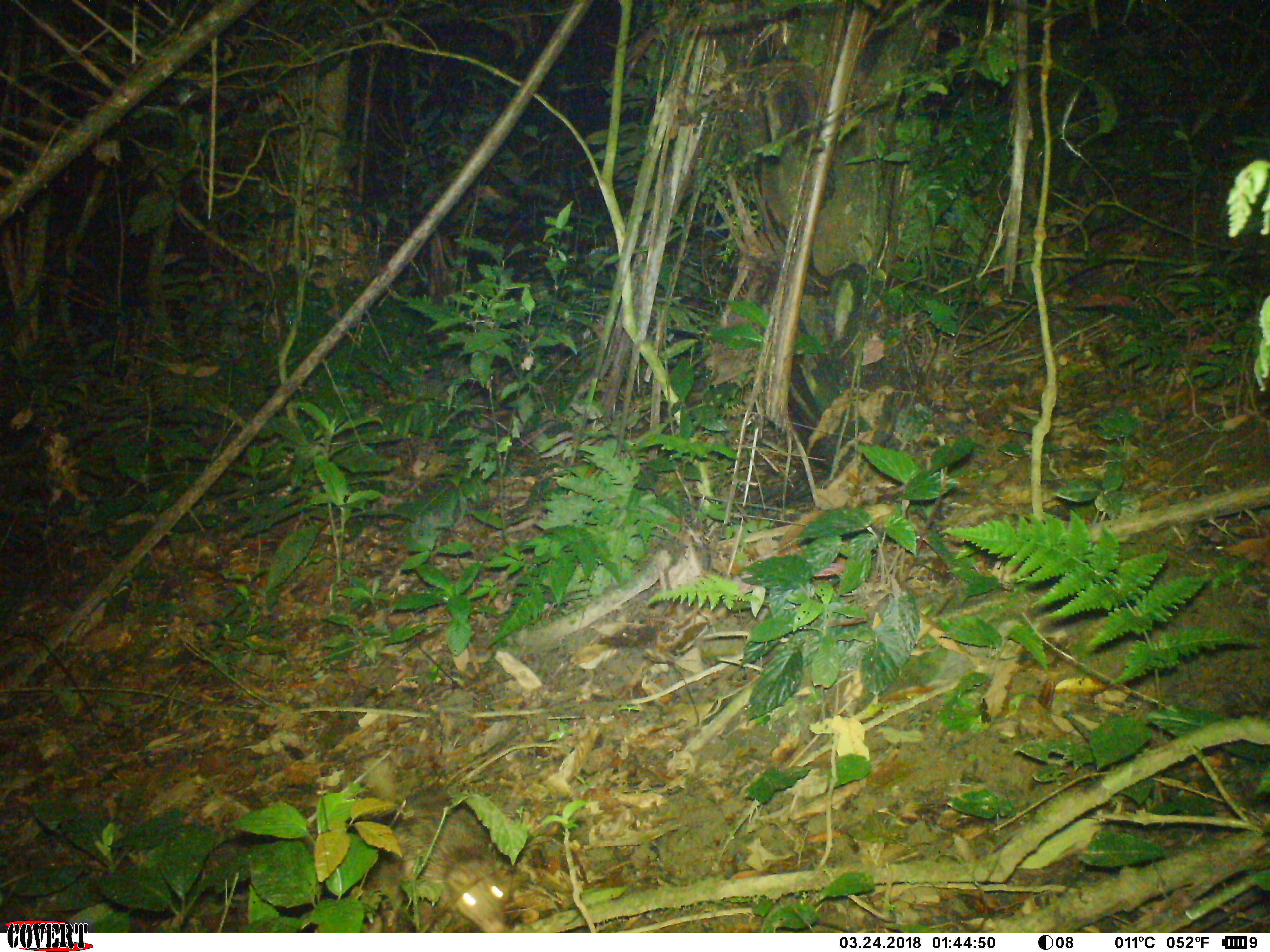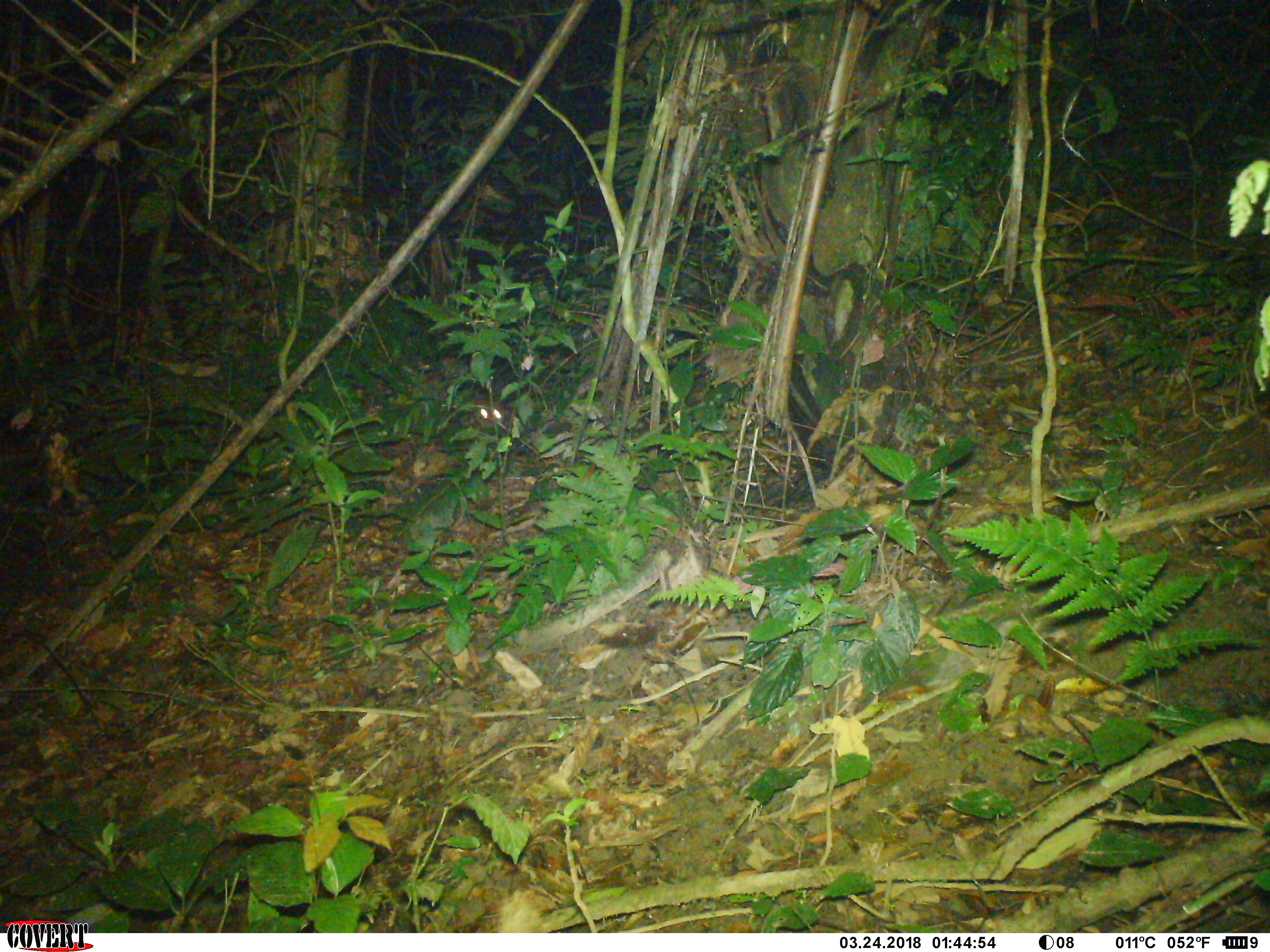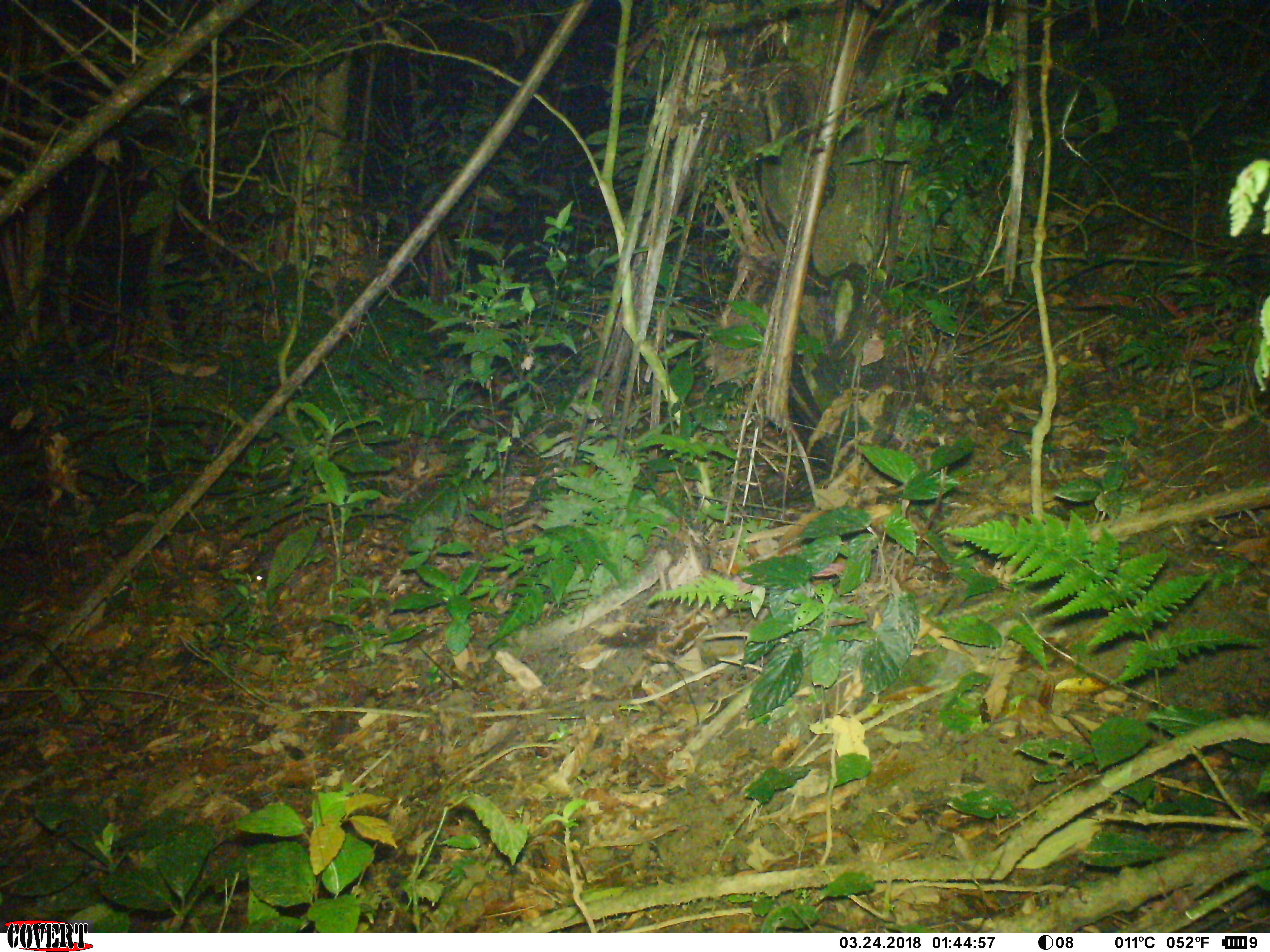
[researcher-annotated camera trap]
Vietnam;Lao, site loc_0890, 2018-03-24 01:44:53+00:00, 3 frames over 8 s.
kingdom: Animalia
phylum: Chordata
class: Mammalia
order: Rodentia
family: Hystricidae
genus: Atherurus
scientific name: Atherurus macrourus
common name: asiatic brush-tailed porcupine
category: asiatic brush tailed porcupine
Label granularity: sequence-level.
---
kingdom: Animalia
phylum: Chordata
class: Mammalia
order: Rodentia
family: Muridae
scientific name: Muridae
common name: old-world mice and rats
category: unidentified murid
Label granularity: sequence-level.